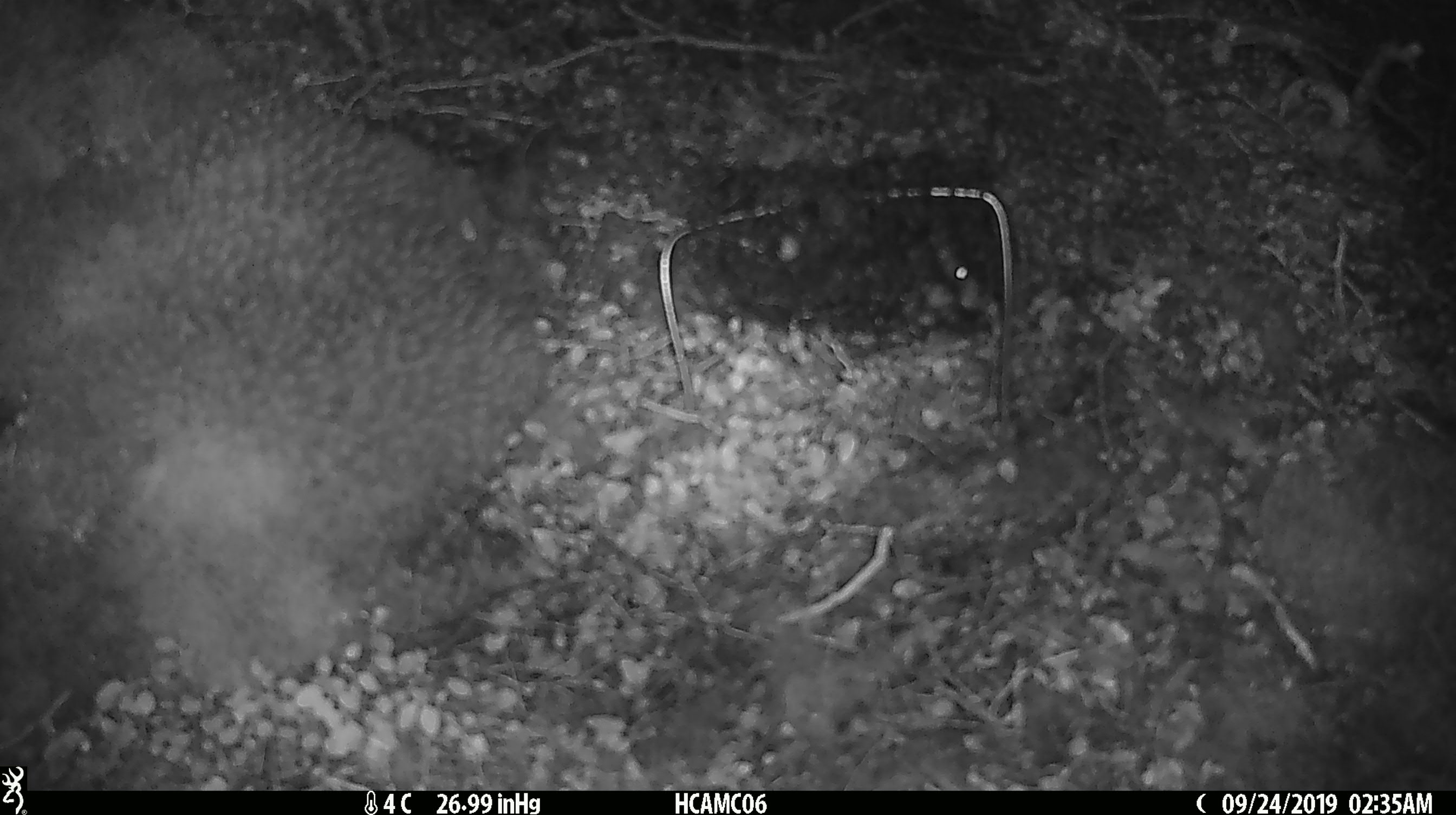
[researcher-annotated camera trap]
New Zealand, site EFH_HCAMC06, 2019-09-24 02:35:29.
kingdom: Animalia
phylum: Chordata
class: Mammalia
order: Rodentia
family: Muridae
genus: Mus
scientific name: Mus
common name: mouse